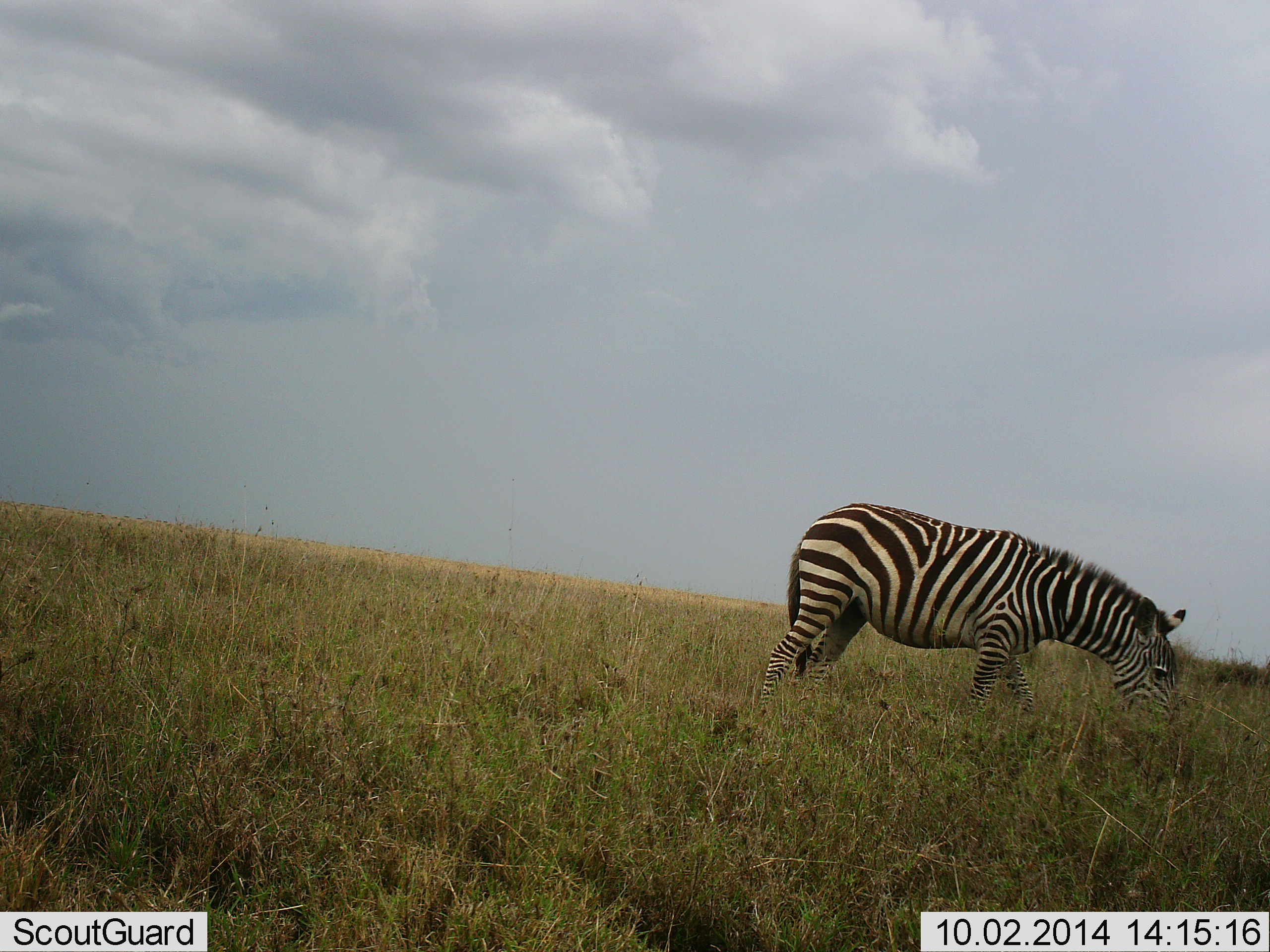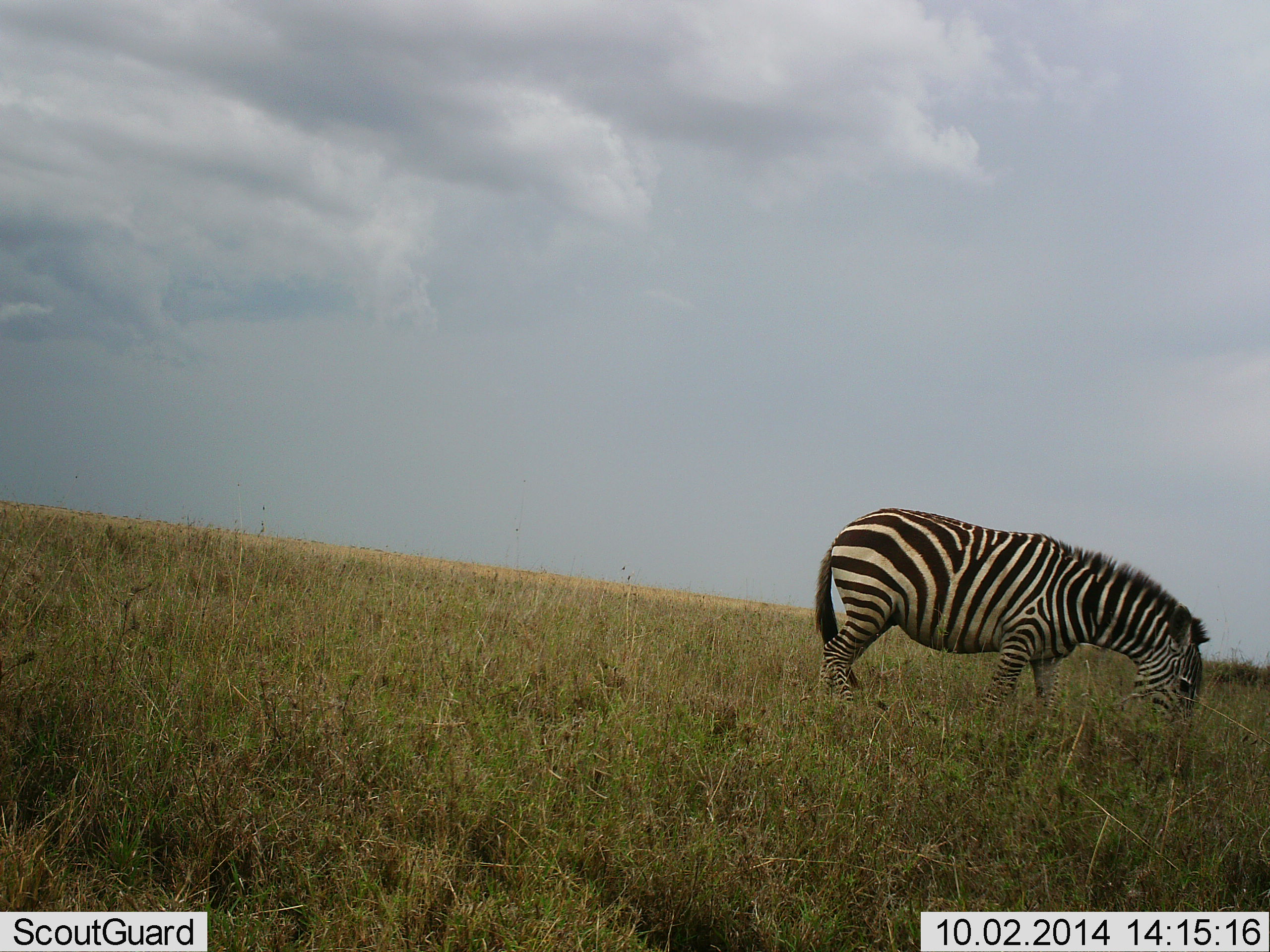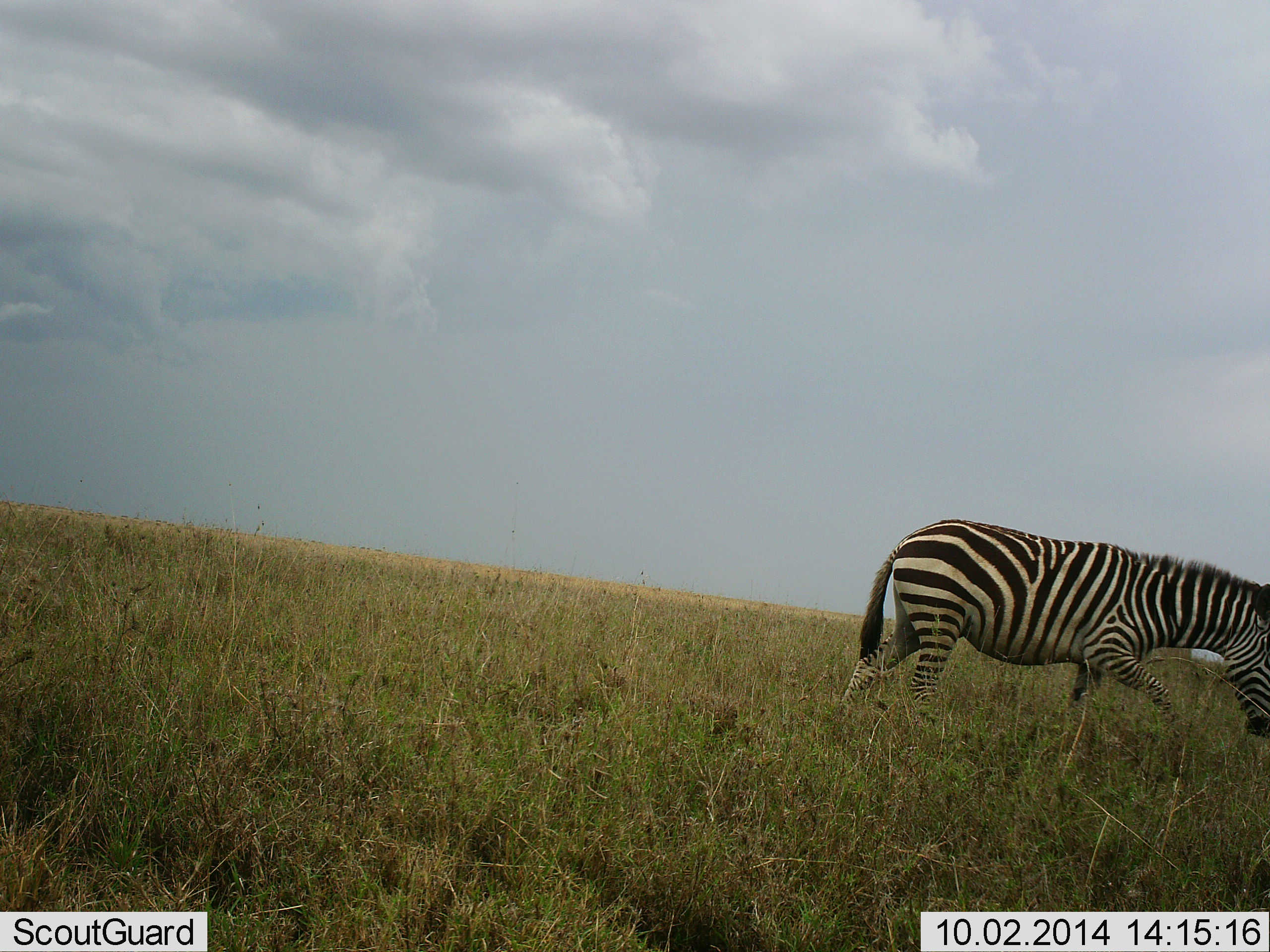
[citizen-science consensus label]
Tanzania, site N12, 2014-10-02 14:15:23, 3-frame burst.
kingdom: Animalia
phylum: Chordata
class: Mammalia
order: Perissodactyla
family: Equidae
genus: Equus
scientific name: Equus quagga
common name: plains zebra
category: zebra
Zebra (plains zebra) (Equus quagga), count 1. Behavior (volunteer vote fractions): standing 20%, resting 0%, moving 20%, interacting 0%. Young present (vote fraction): 0%. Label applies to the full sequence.